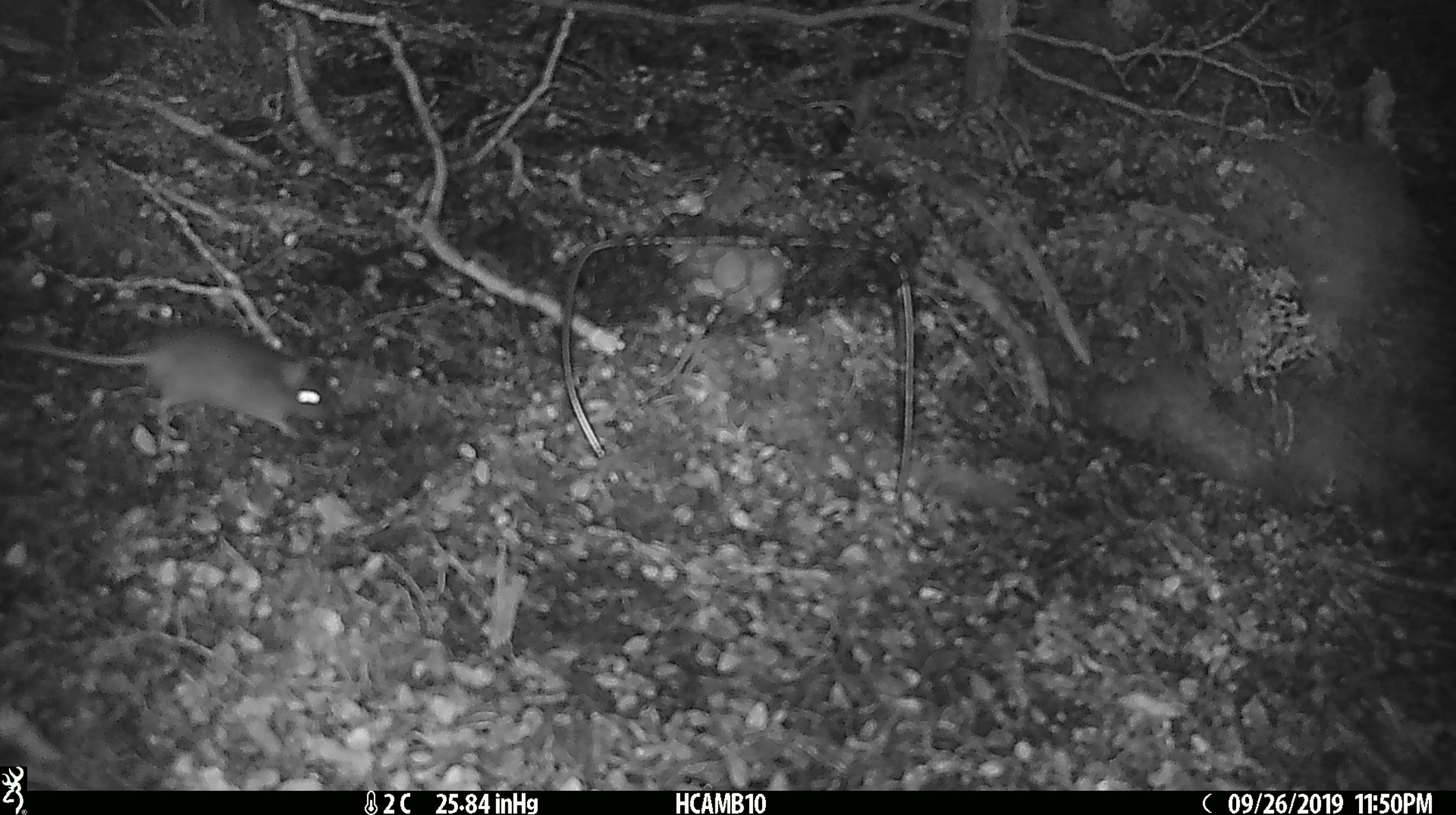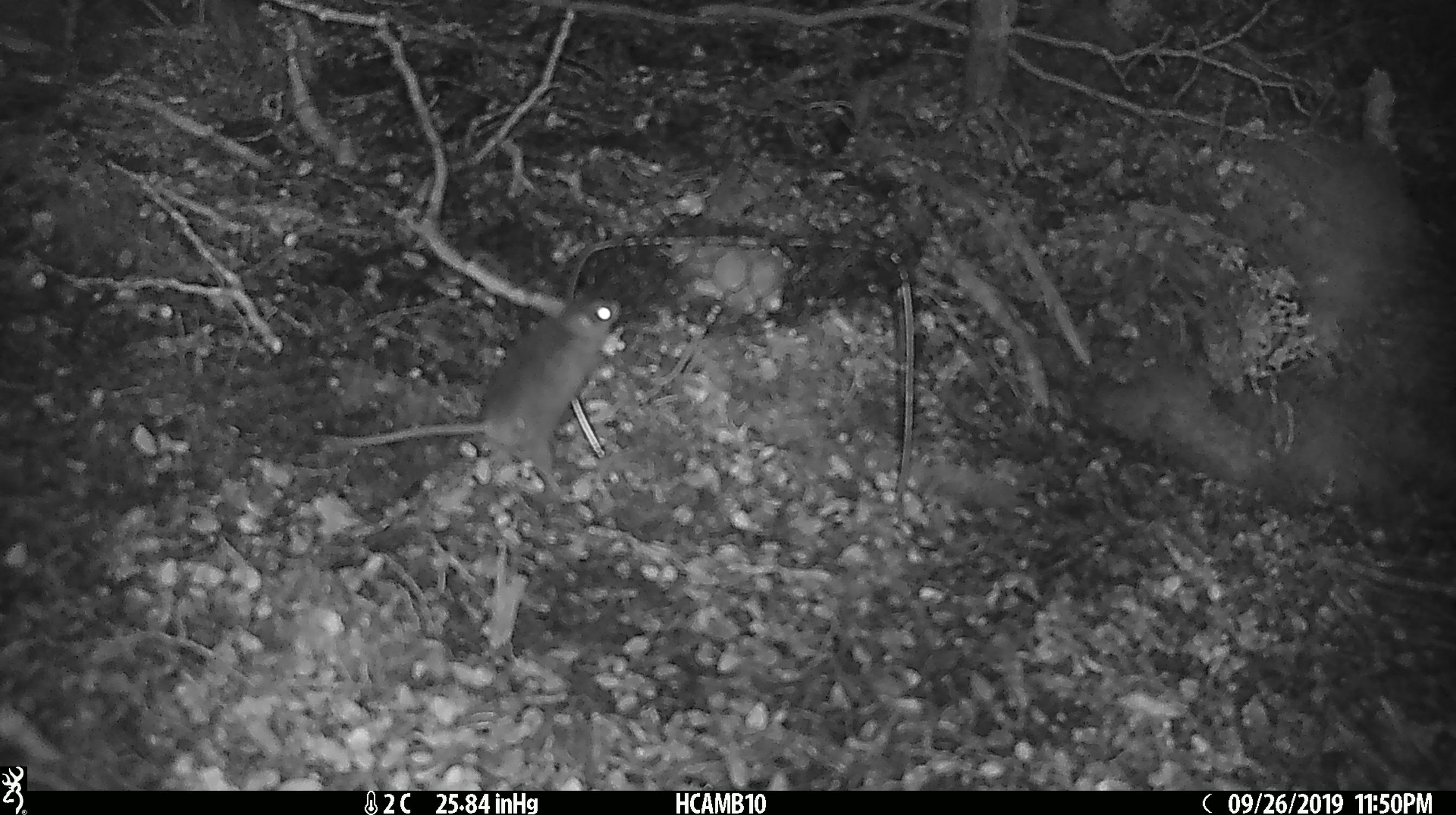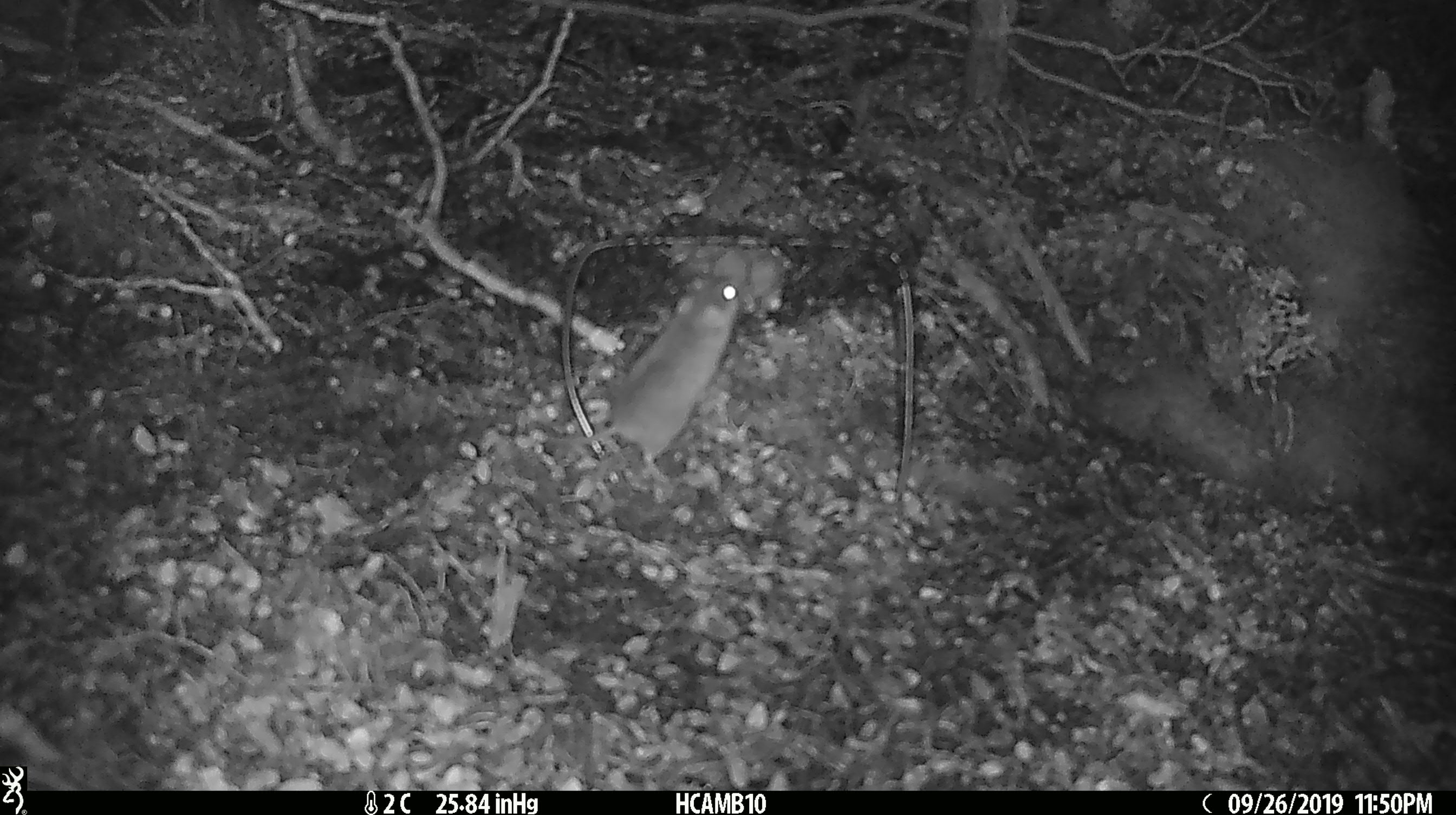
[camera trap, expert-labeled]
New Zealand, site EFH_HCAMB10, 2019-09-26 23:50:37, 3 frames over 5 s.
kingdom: Animalia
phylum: Chordata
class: Mammalia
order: Rodentia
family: Muridae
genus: Mus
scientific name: Mus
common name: mouse